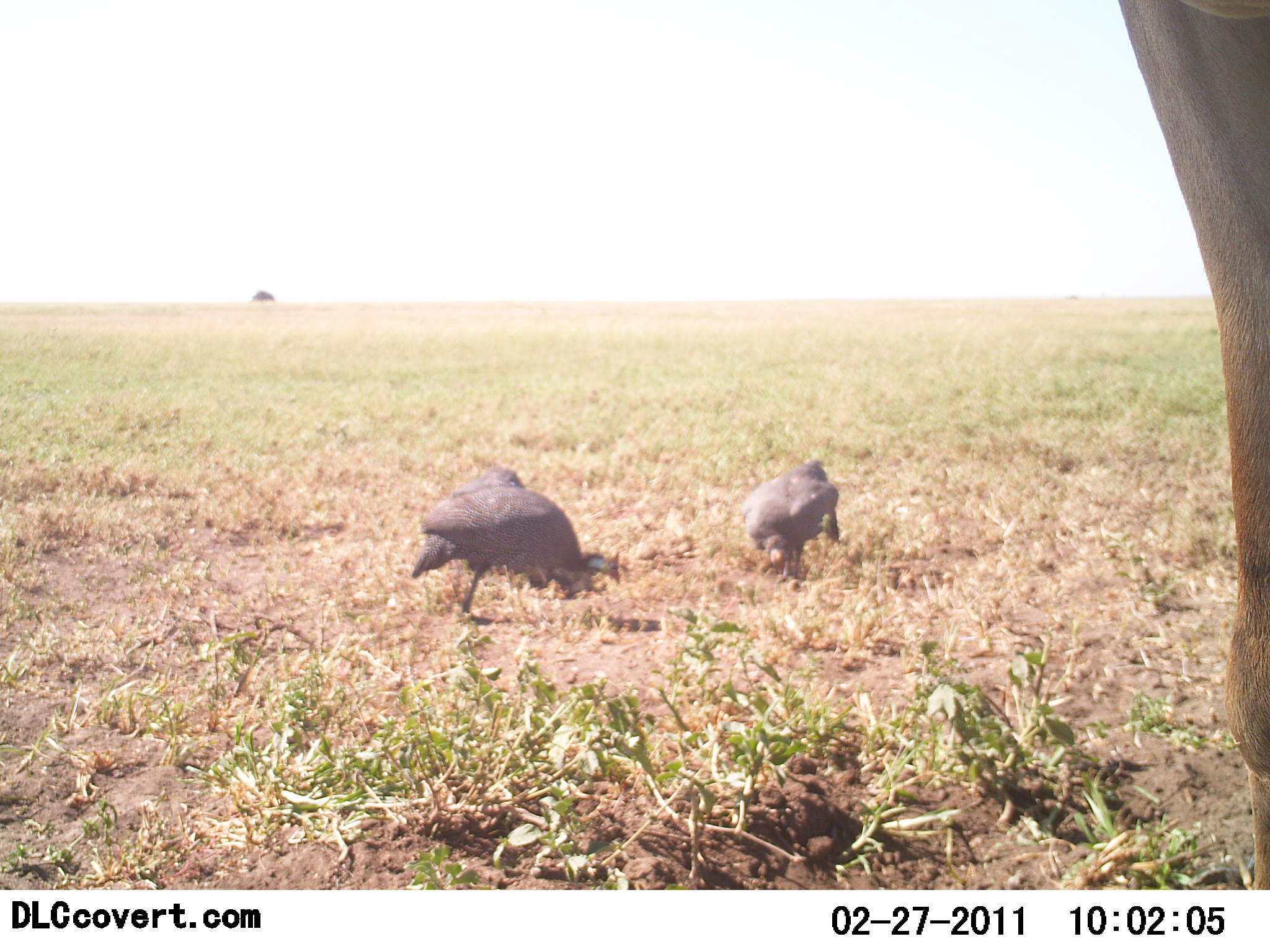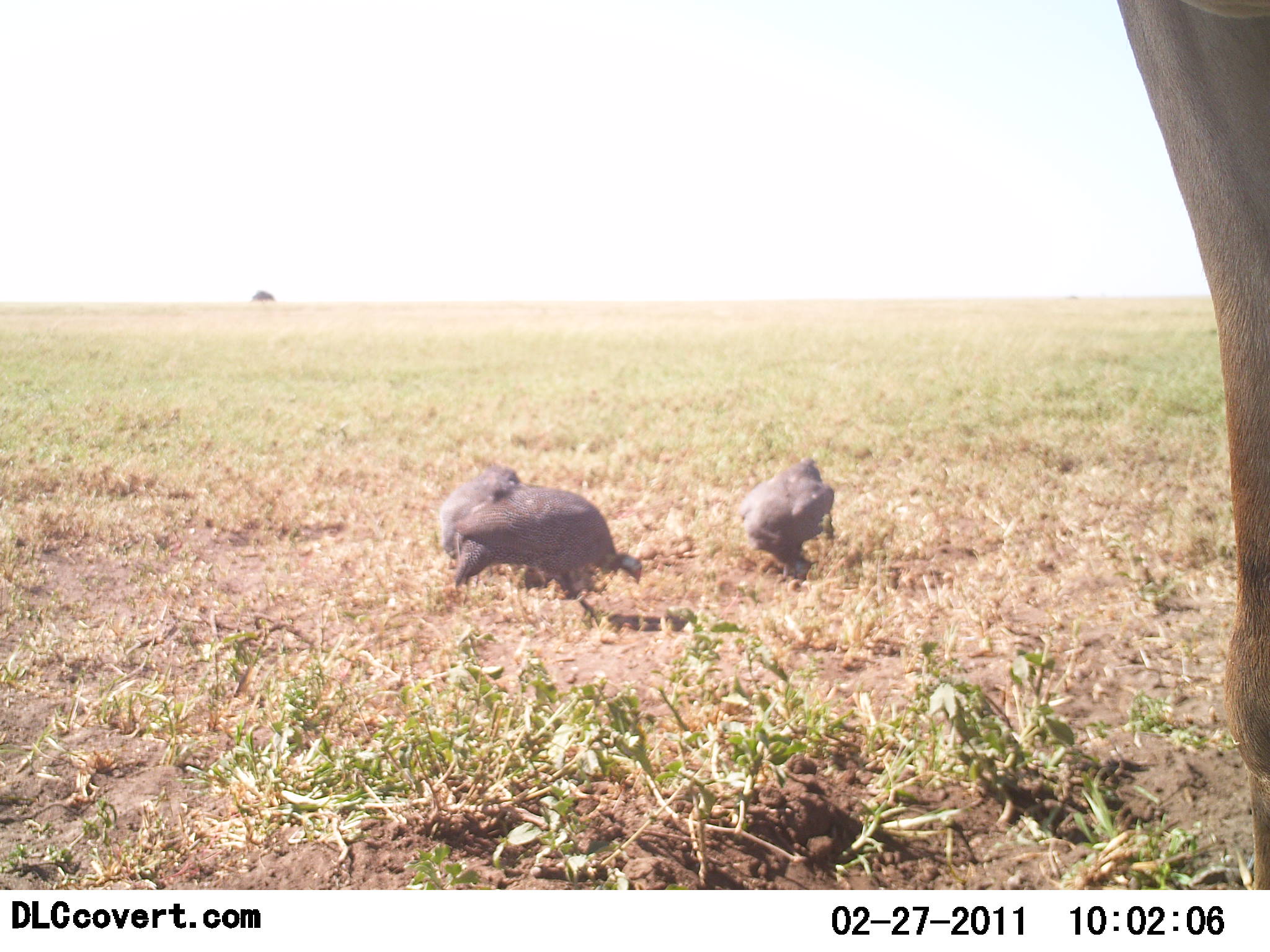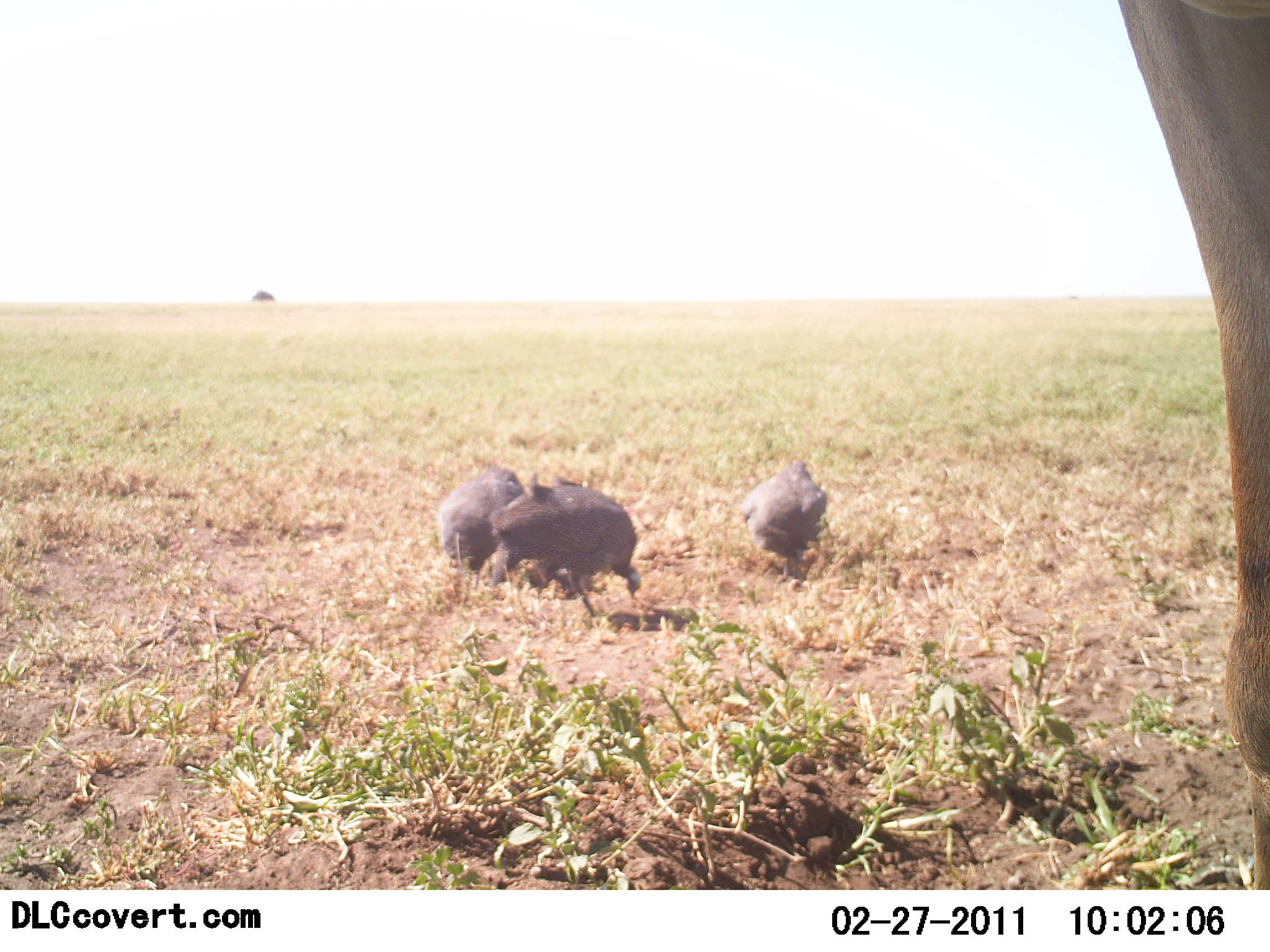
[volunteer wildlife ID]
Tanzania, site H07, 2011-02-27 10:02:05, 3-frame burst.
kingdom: Animalia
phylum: Chordata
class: Aves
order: Galliformes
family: Numididae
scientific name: Numididae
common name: guinea fowl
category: guineafowl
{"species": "guineafowl (guinea fowl) (Numididae)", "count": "3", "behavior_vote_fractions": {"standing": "25%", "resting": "0%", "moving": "0%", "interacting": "0%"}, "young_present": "0%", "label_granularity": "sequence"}